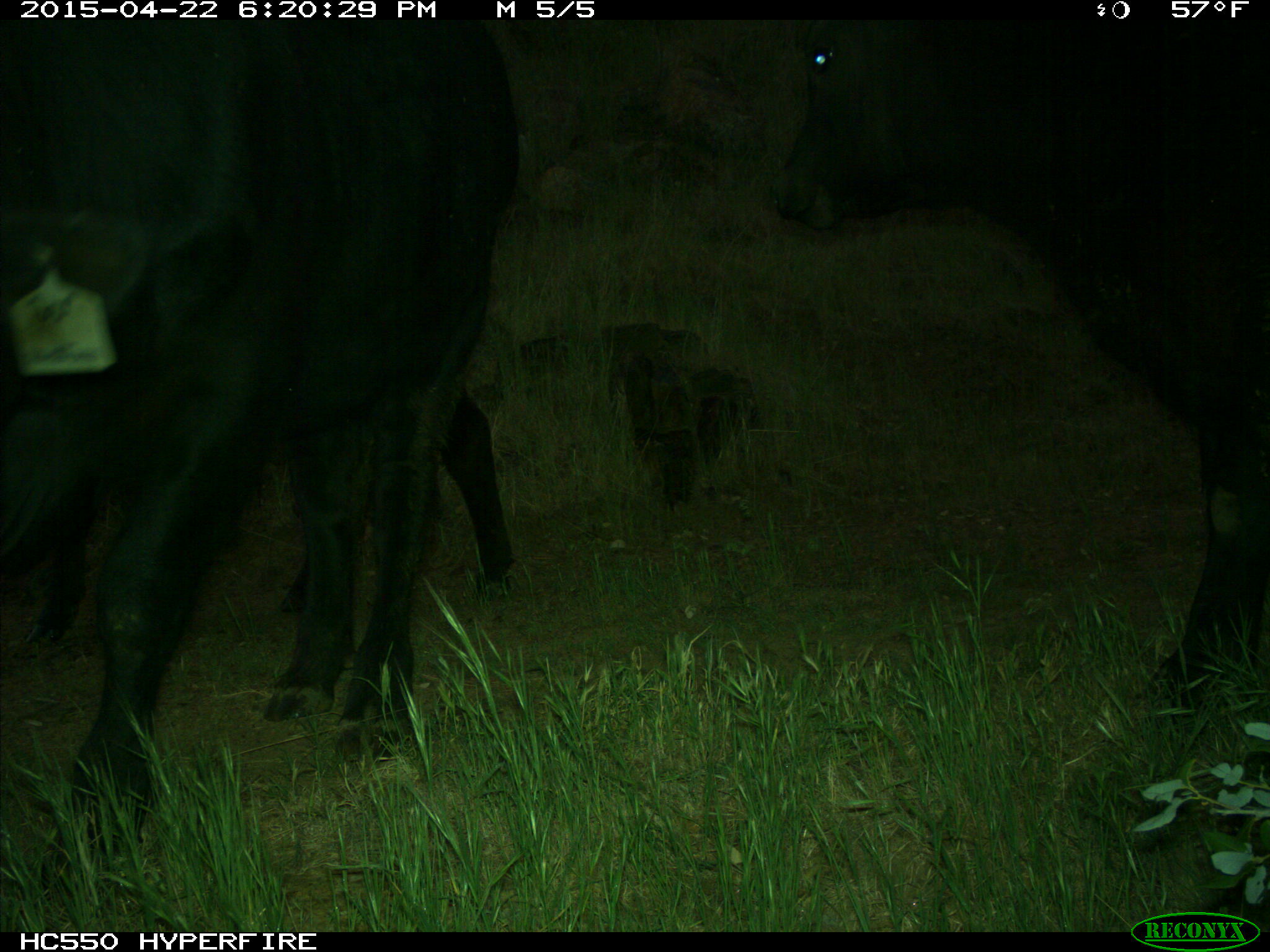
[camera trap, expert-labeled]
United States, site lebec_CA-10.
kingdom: Animalia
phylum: Chordata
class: Mammalia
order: Artiodactyla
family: Bovidae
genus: Bos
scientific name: Bos taurus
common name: domestic cow